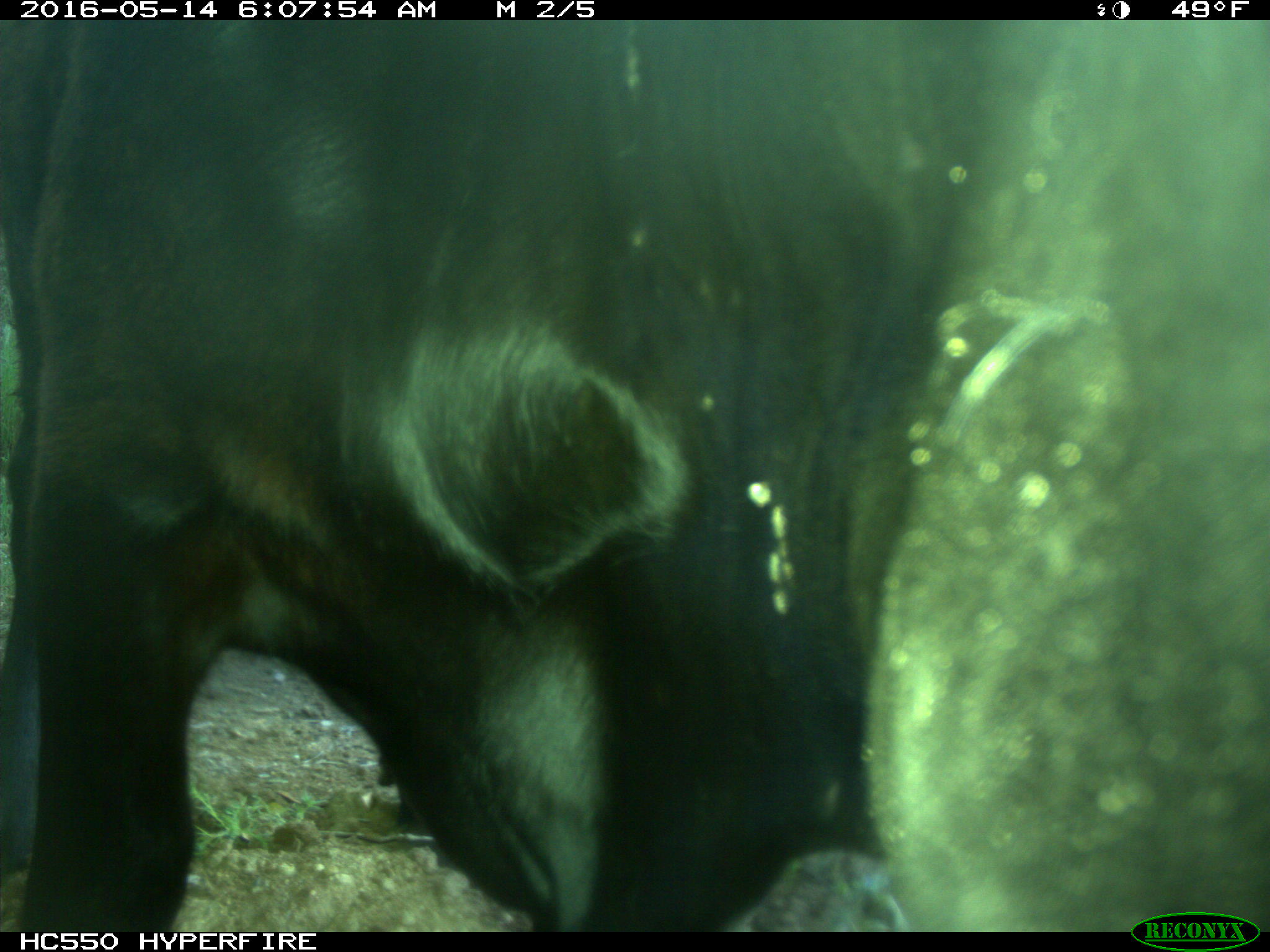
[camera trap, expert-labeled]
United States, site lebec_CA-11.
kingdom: Animalia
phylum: Chordata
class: Mammalia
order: Artiodactyla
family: Bovidae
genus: Bos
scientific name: Bos taurus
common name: domestic cow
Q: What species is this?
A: Bos taurus (domestic cow).